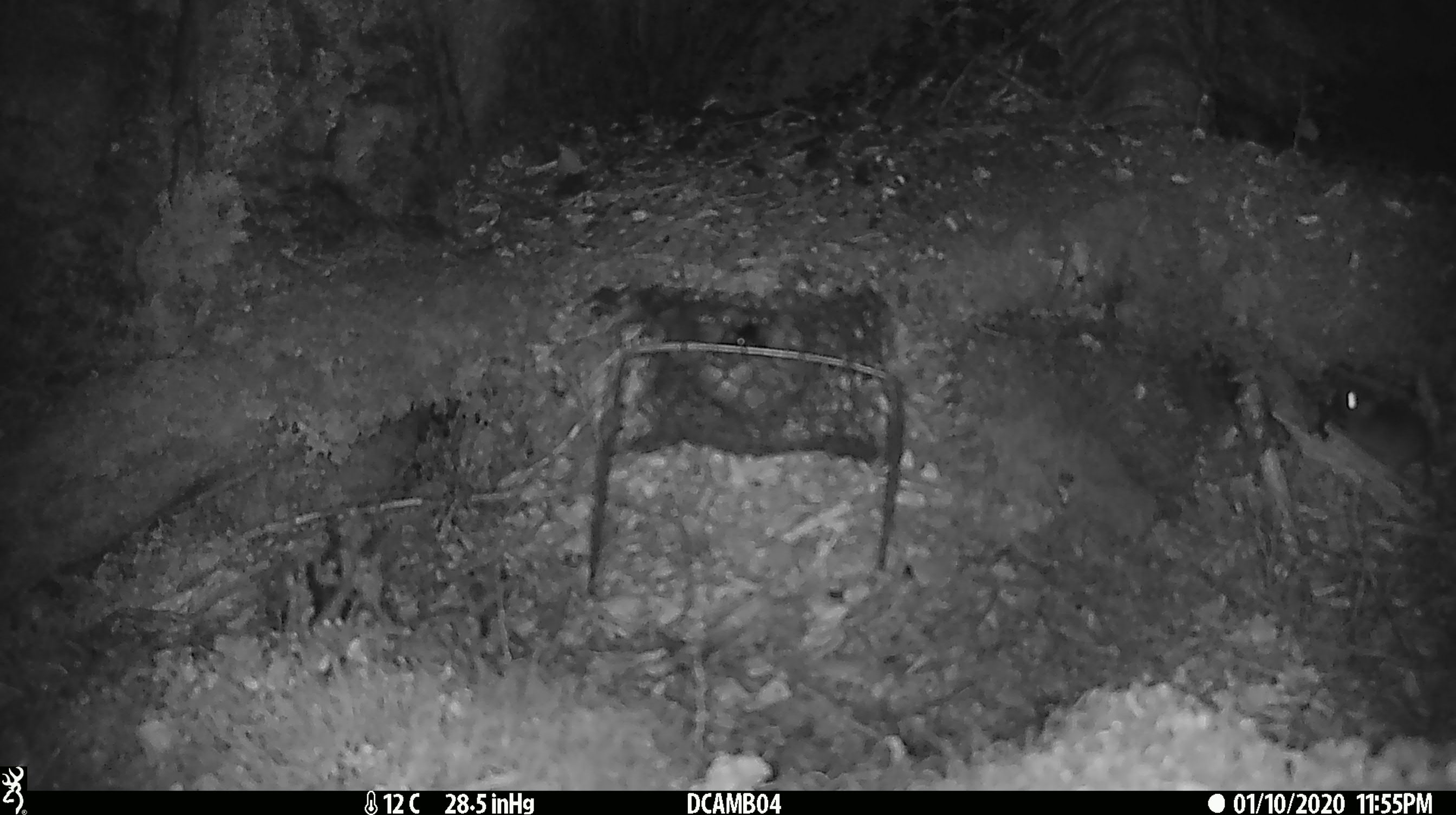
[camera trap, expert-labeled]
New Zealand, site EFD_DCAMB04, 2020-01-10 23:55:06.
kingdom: Animalia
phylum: Chordata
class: Mammalia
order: Rodentia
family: Muridae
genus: Mus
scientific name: Mus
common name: mouse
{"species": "mouse (Mus)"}